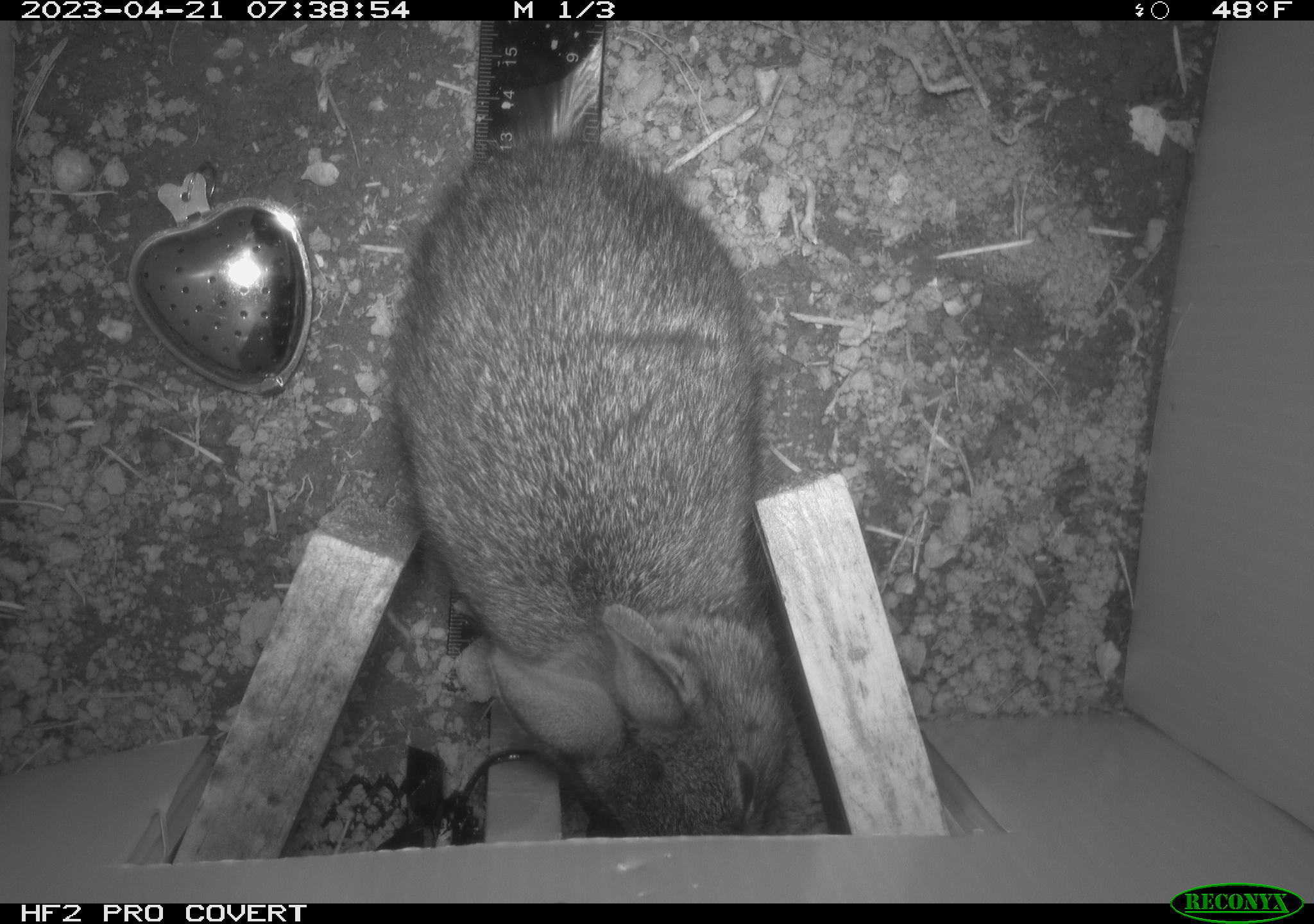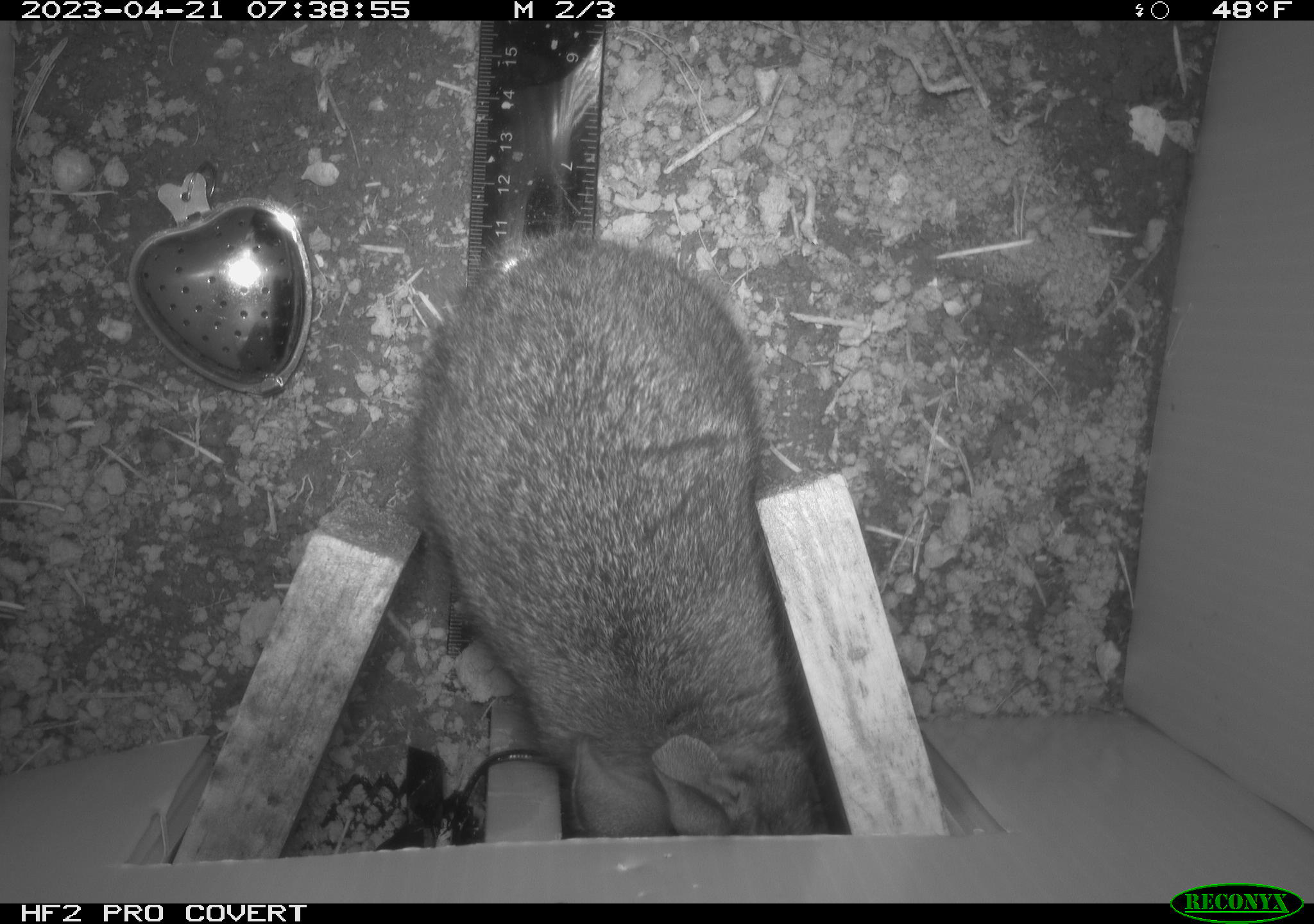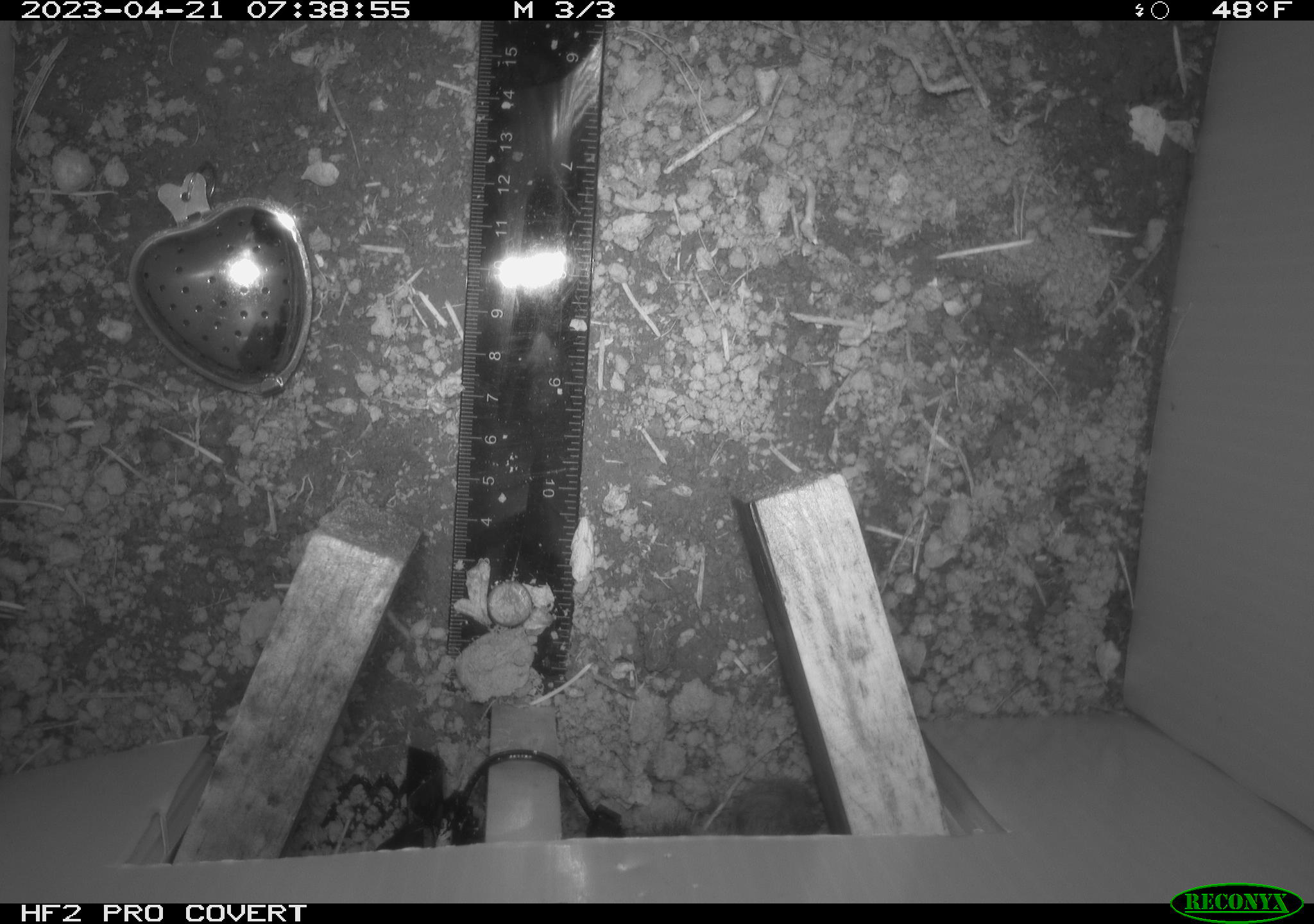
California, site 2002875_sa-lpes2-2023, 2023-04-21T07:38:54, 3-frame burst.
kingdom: Animalia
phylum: Chordata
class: Mammalia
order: Lagomorpha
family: Leporidae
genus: Sylvilagus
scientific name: Sylvilagus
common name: cottontail rabbits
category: sylvilagus species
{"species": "sylvilagus species (cottontail rabbits) (Sylvilagus)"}